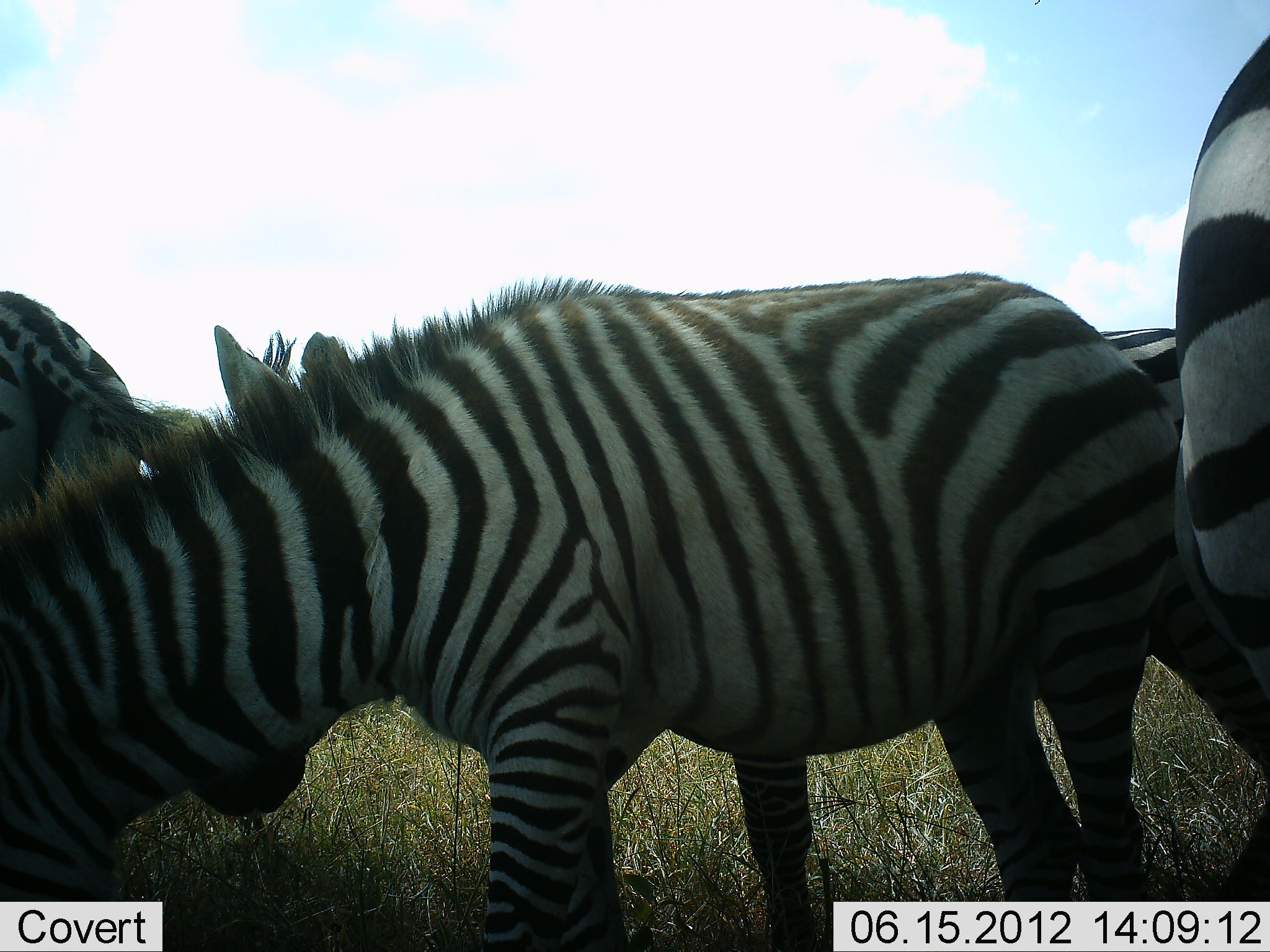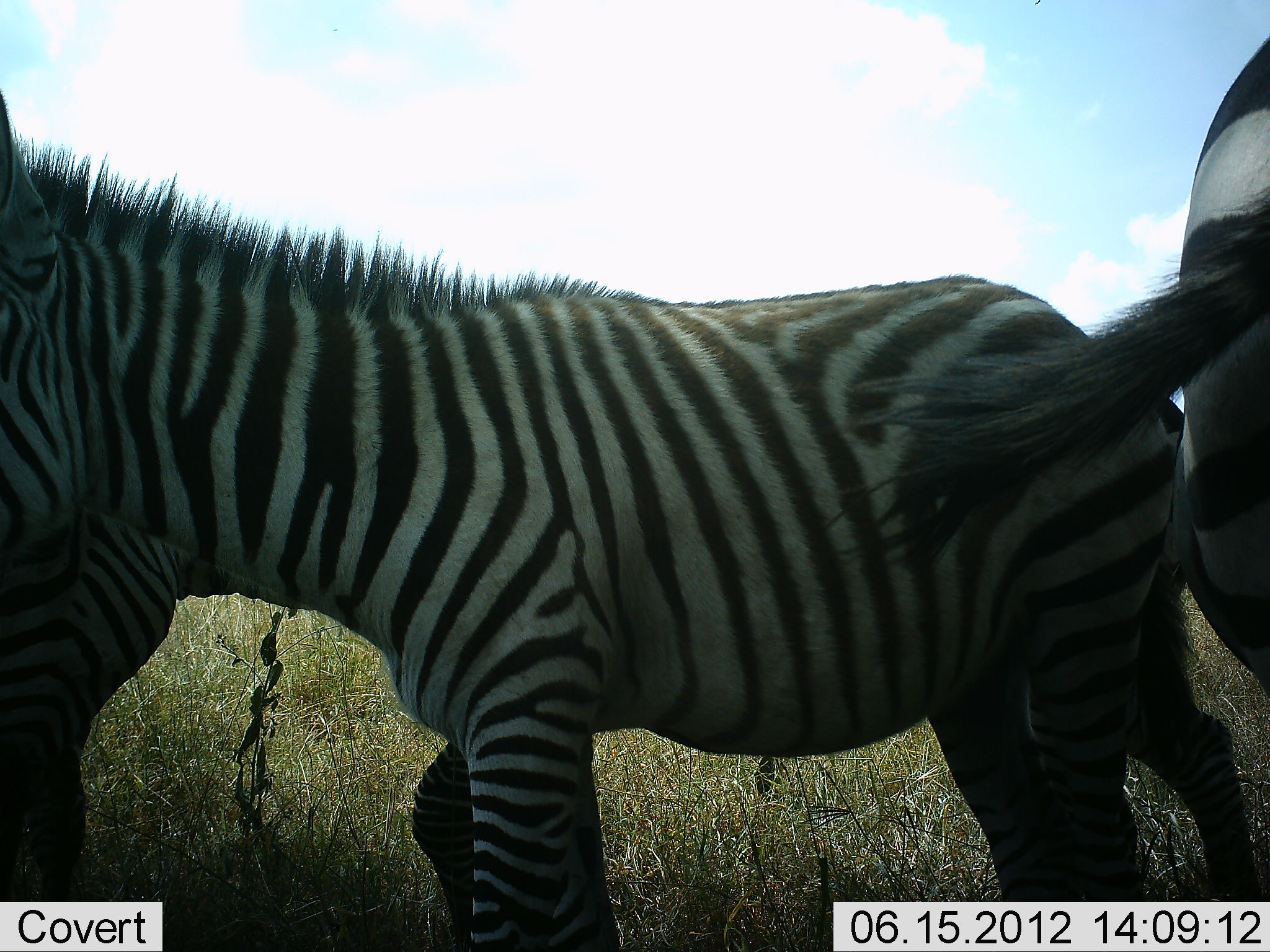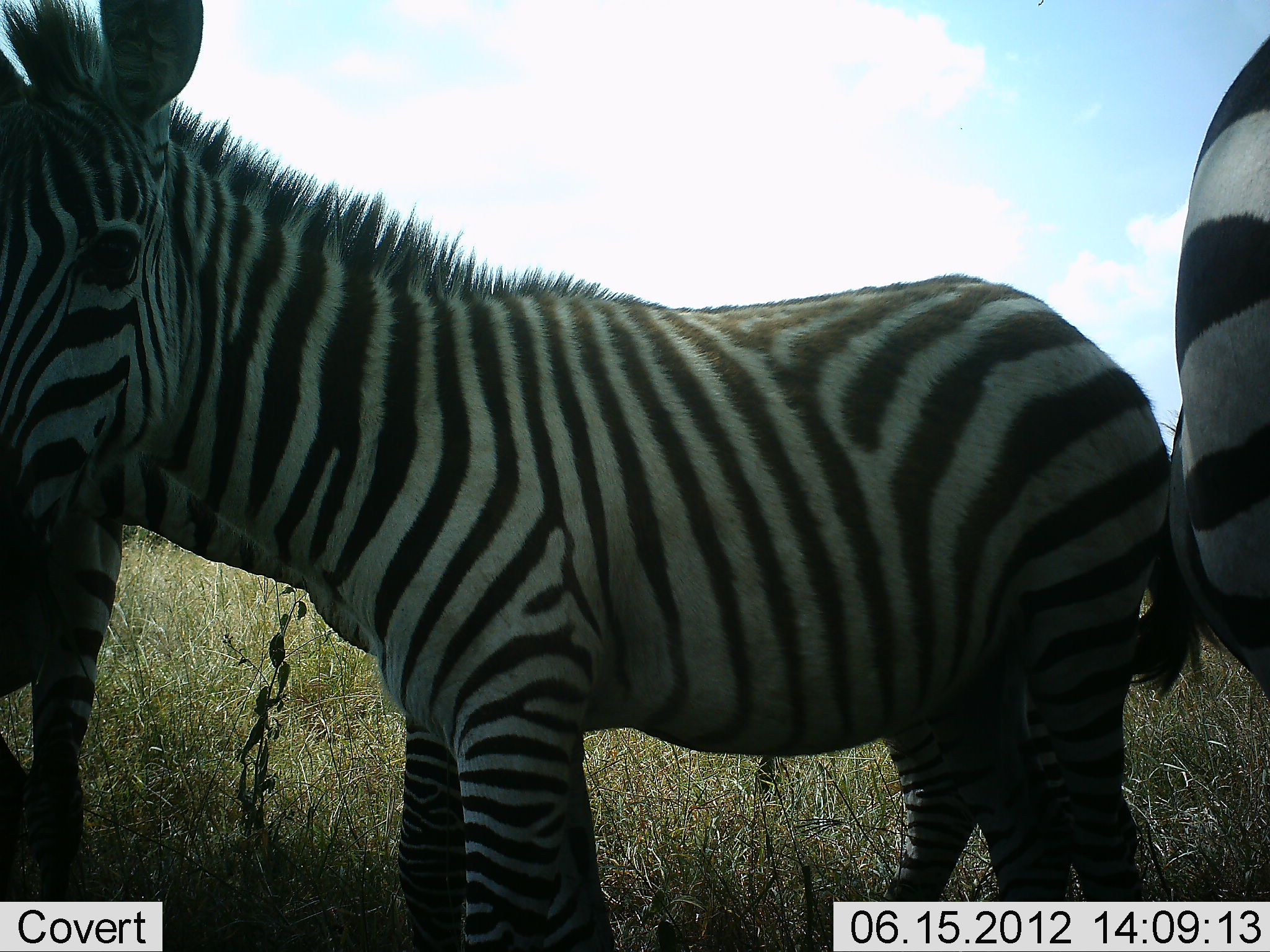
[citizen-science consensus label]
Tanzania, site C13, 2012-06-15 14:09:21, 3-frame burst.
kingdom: Animalia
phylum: Chordata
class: Mammalia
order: Perissodactyla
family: Equidae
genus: Equus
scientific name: Equus quagga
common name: plains zebra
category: zebra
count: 4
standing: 80%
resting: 0%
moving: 10%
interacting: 10%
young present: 40%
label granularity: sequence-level